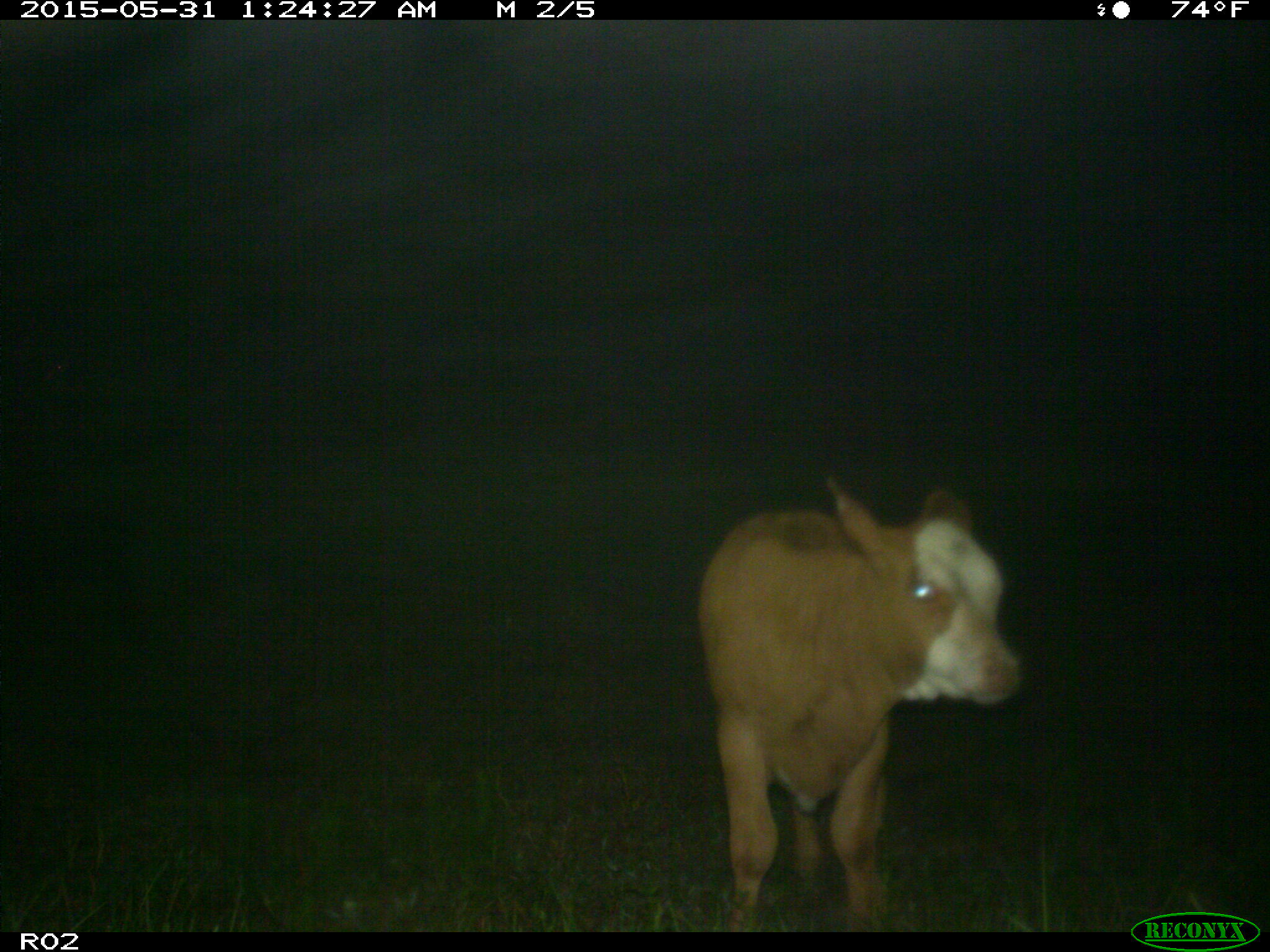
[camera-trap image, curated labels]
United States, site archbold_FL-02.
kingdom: Animalia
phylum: Chordata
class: Mammalia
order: Artiodactyla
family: Bovidae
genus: Bos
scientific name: Bos taurus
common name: domestic cow